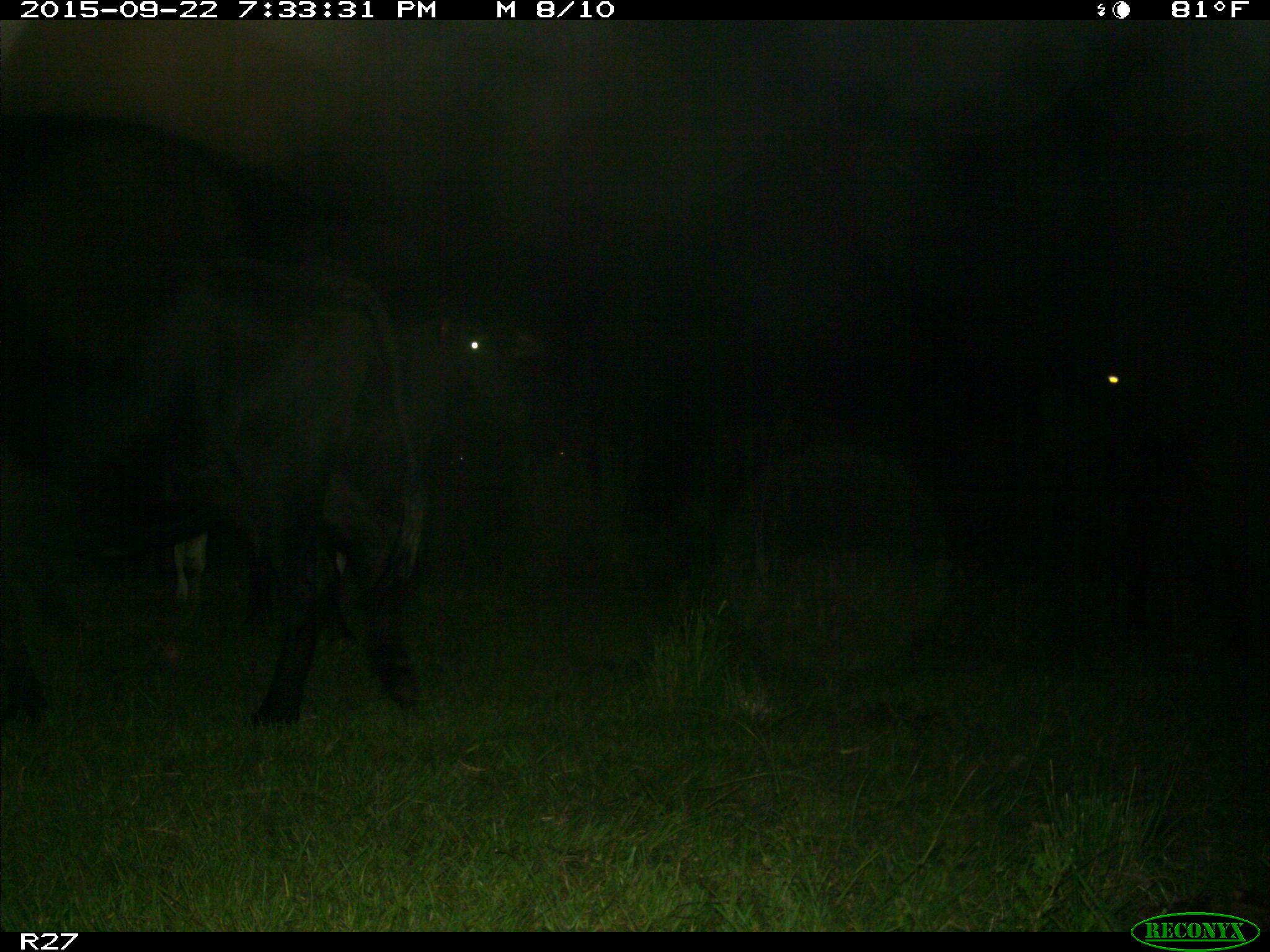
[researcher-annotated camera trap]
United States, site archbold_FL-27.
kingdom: Animalia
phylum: Chordata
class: Mammalia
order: Artiodactyla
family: Bovidae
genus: Bos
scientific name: Bos taurus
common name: domestic cow